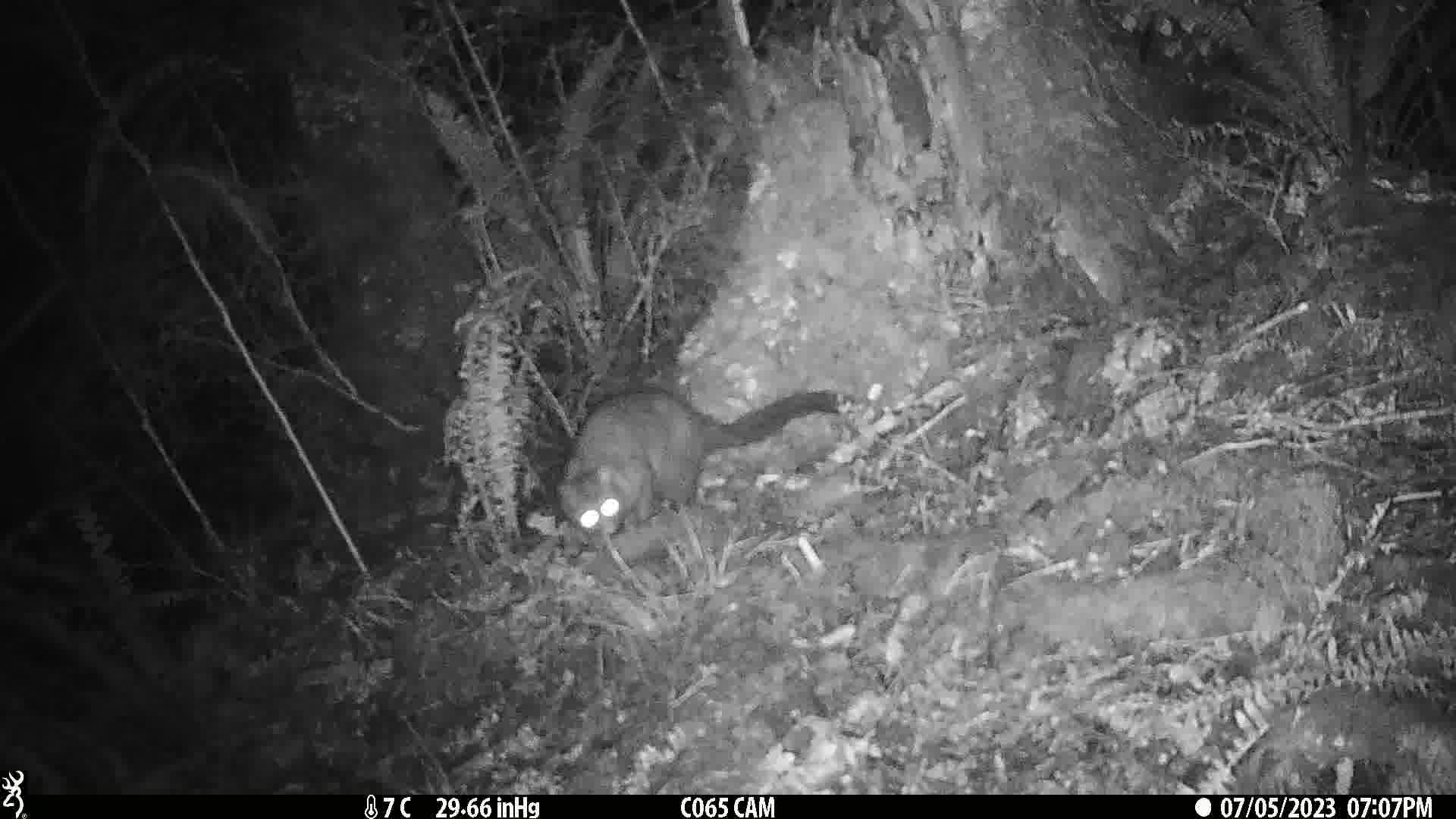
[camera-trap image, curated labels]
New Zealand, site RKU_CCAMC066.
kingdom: Animalia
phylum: Chordata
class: Mammalia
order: Diprotodontia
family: Phalangeridae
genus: Trichosurus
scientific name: Trichosurus vulpecula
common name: common brushtail possum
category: possum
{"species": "possum (common brushtail possum) (Trichosurus vulpecula)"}